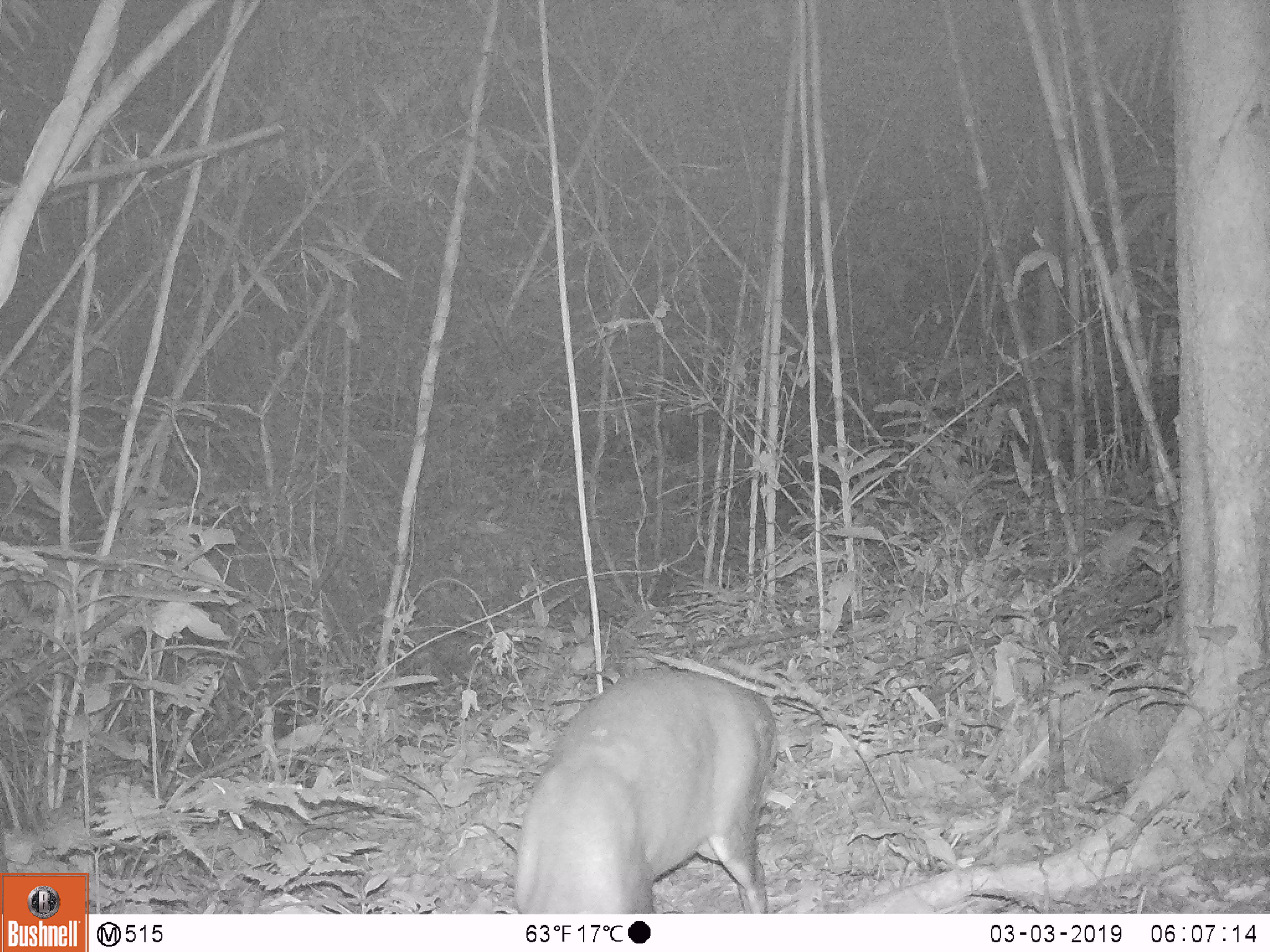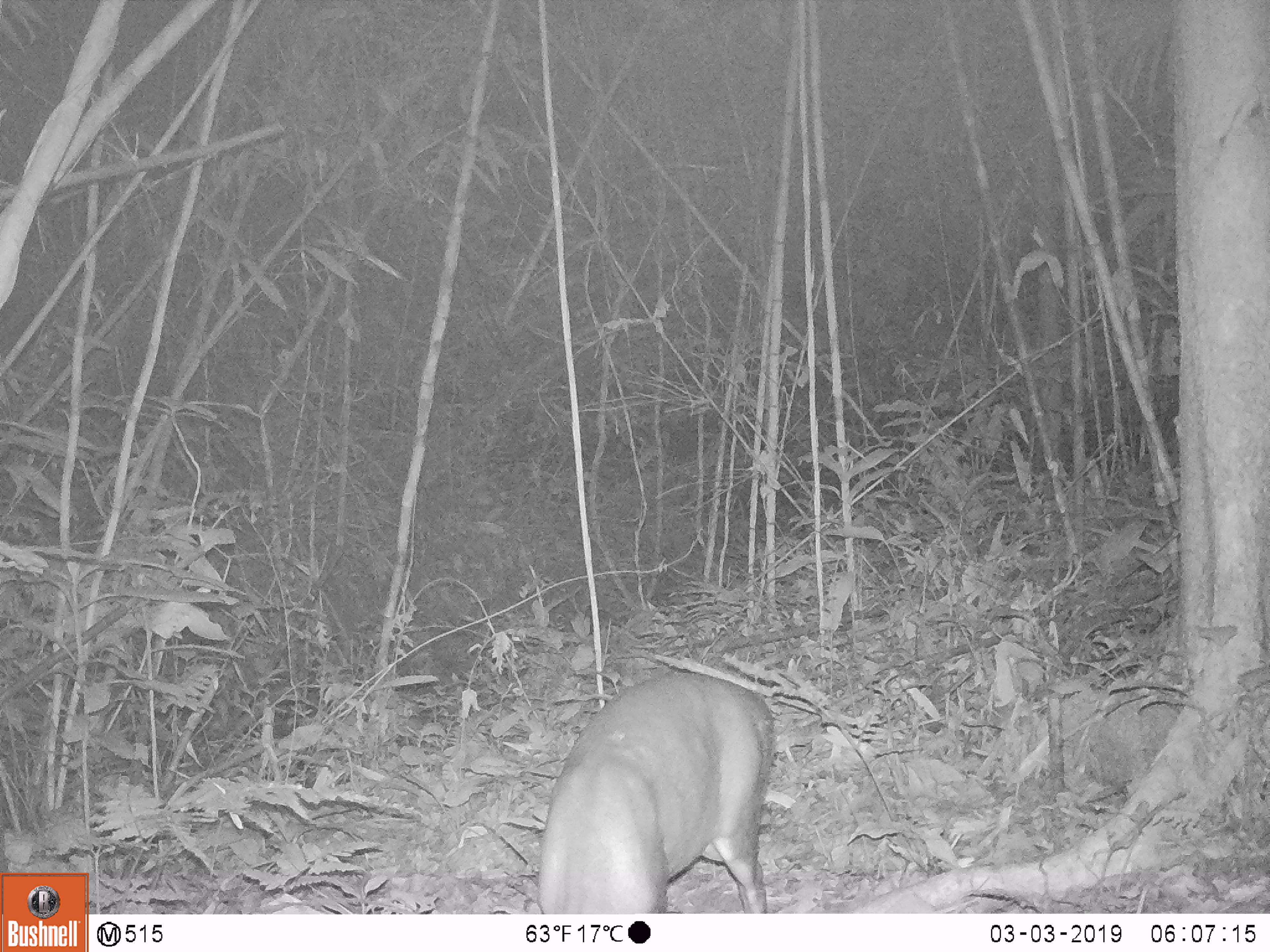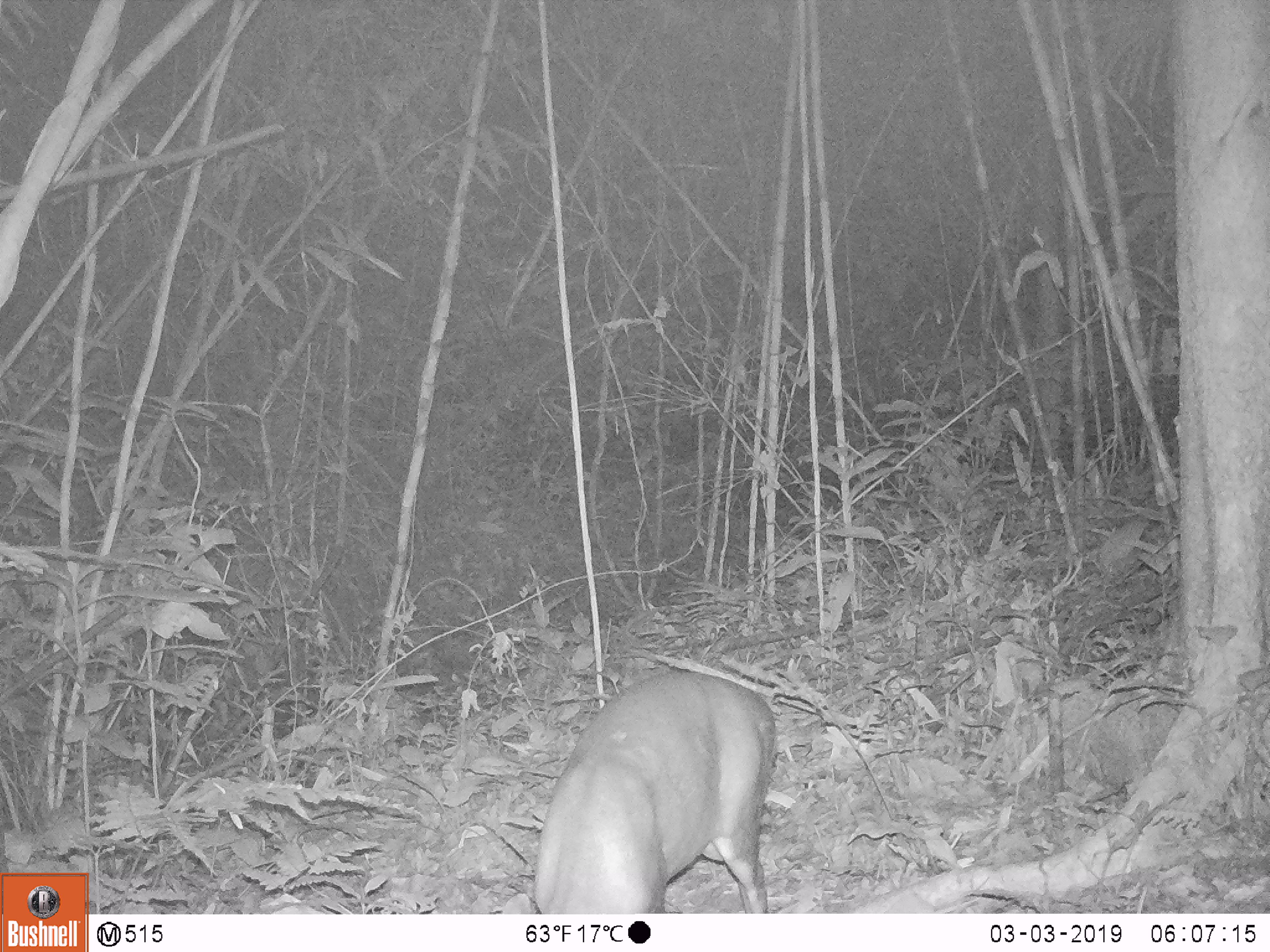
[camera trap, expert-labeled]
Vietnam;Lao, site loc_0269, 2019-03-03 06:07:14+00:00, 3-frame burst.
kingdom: Animalia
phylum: Chordata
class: Mammalia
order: Artiodactyla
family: Cervidae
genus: Muntiacus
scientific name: Muntiacus vuquangensis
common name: large-antlered muntjac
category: large antlered muntjac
Large antlered muntjac (large-antlered muntjac) (Muntiacus vuquangensis). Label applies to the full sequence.